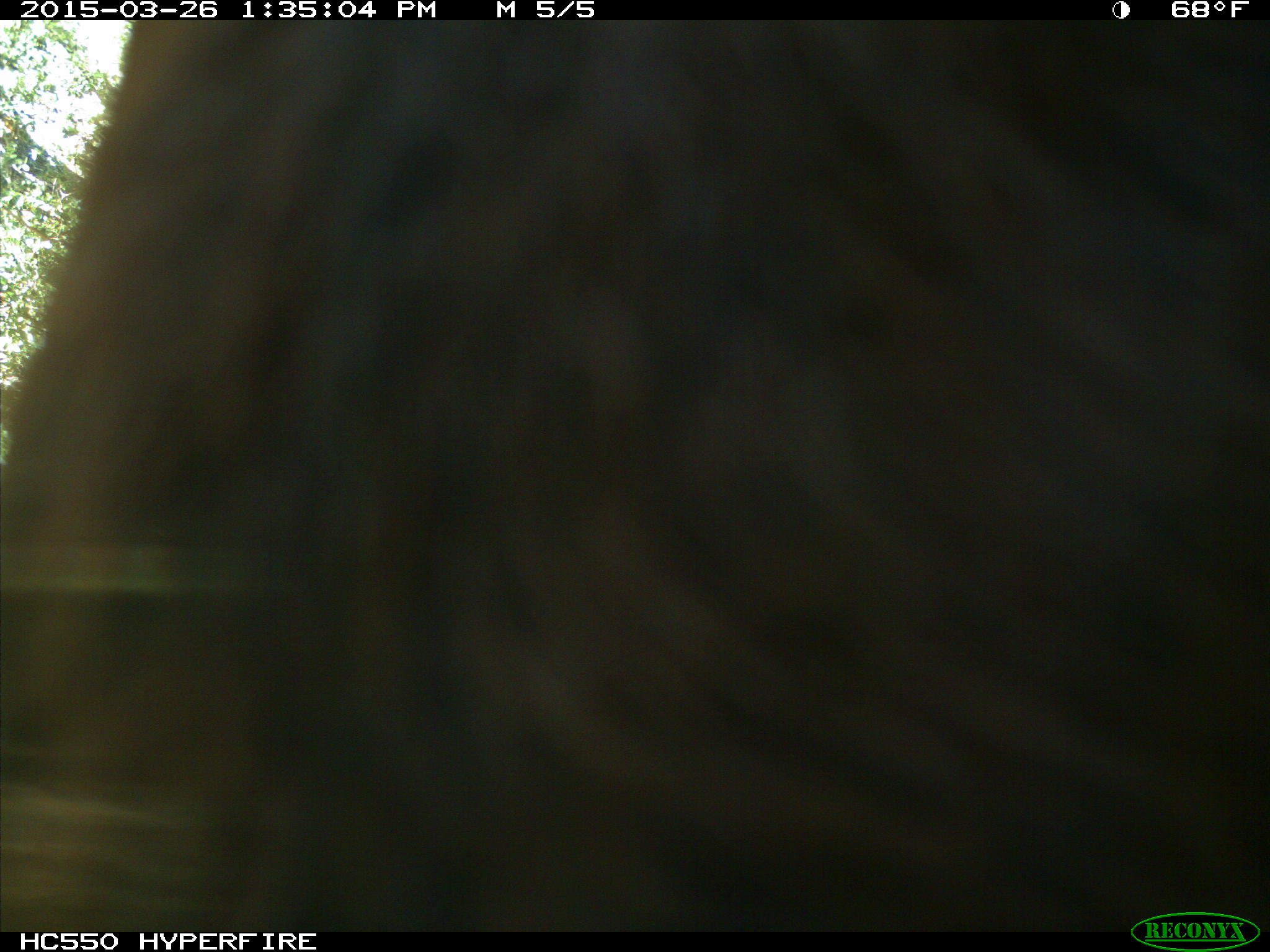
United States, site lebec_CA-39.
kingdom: Animalia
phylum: Chordata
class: Mammalia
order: Artiodactyla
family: Bovidae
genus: Bos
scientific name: Bos taurus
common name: domestic cow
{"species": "Bos taurus (domestic cow)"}